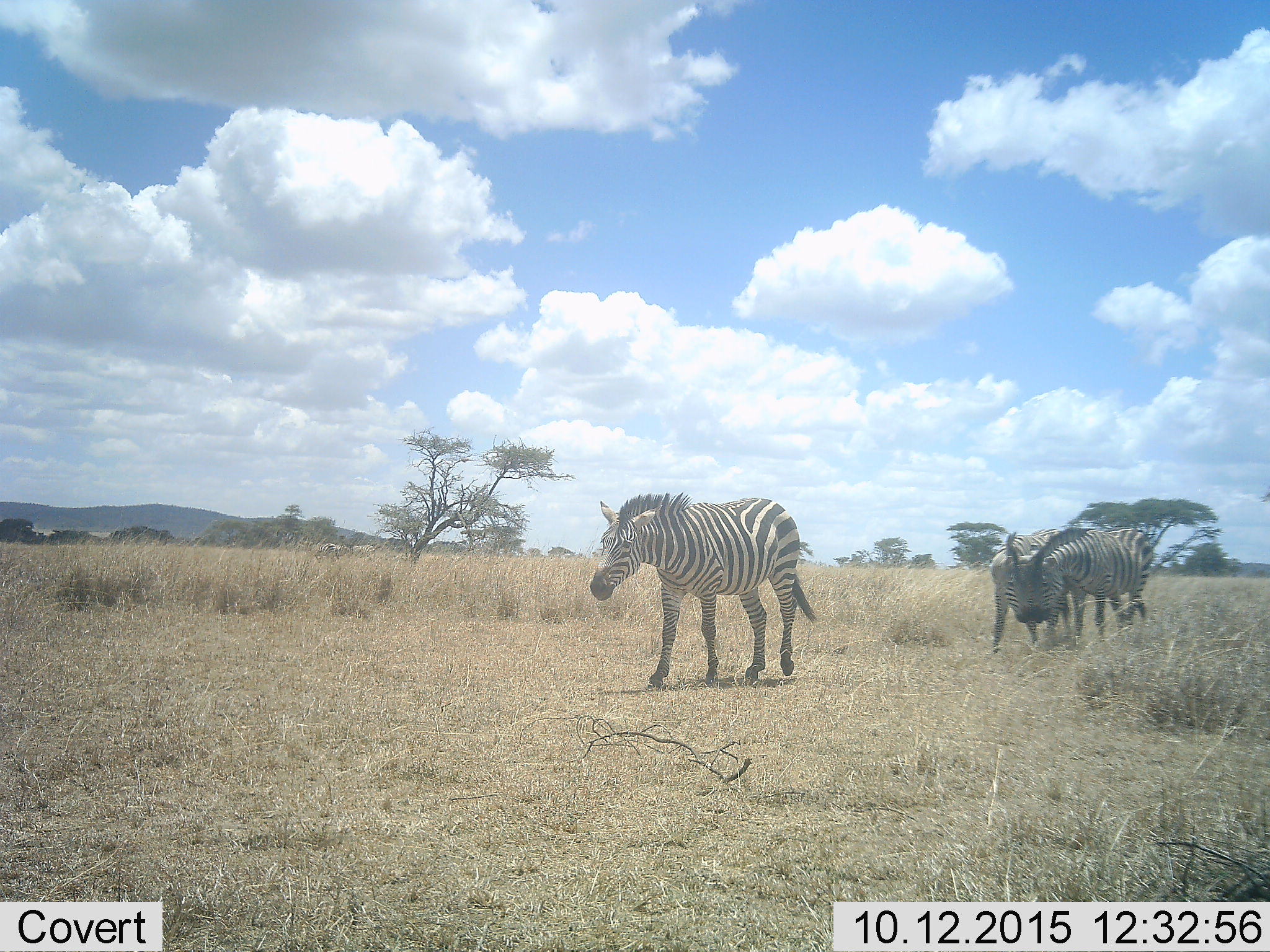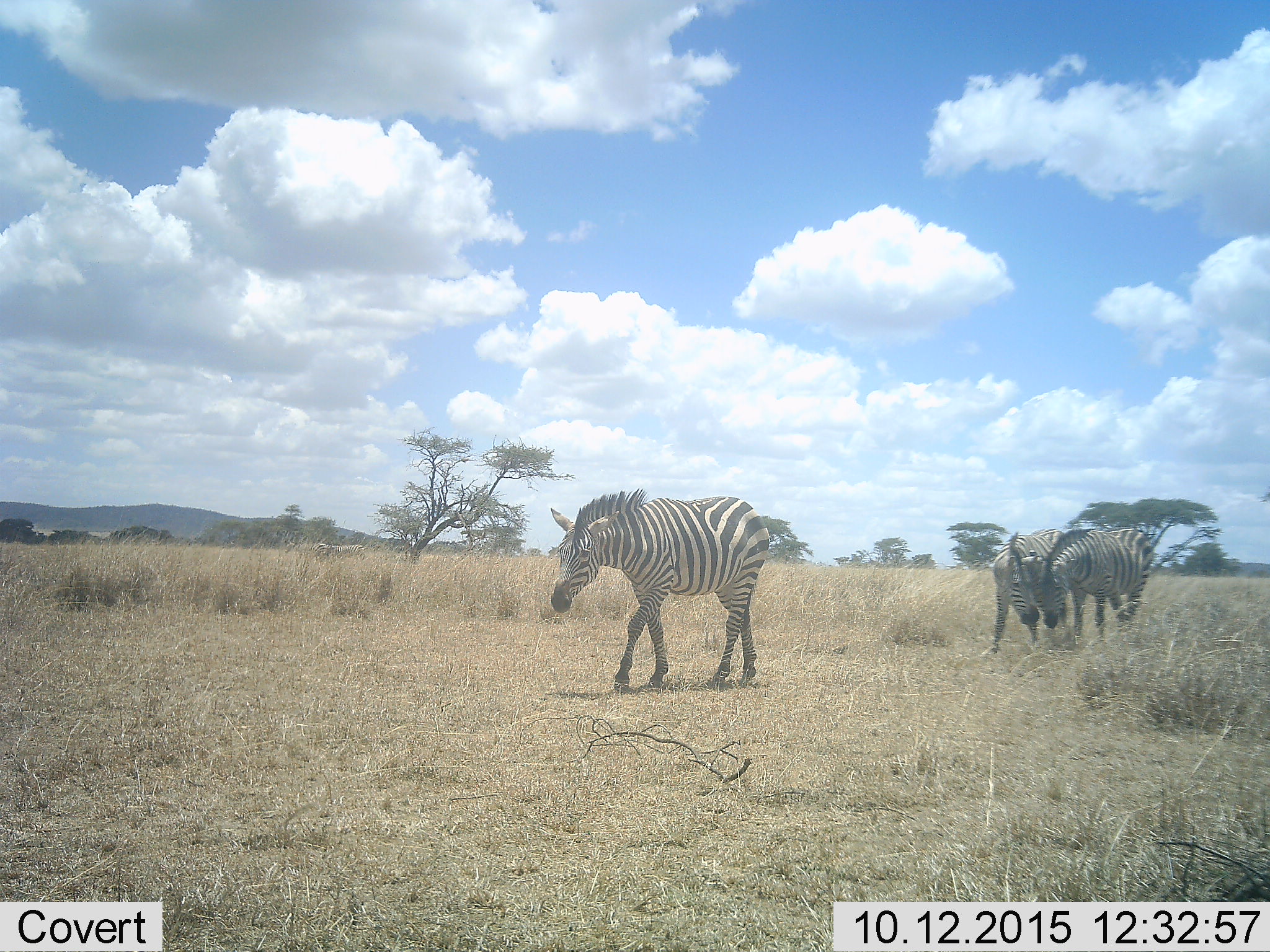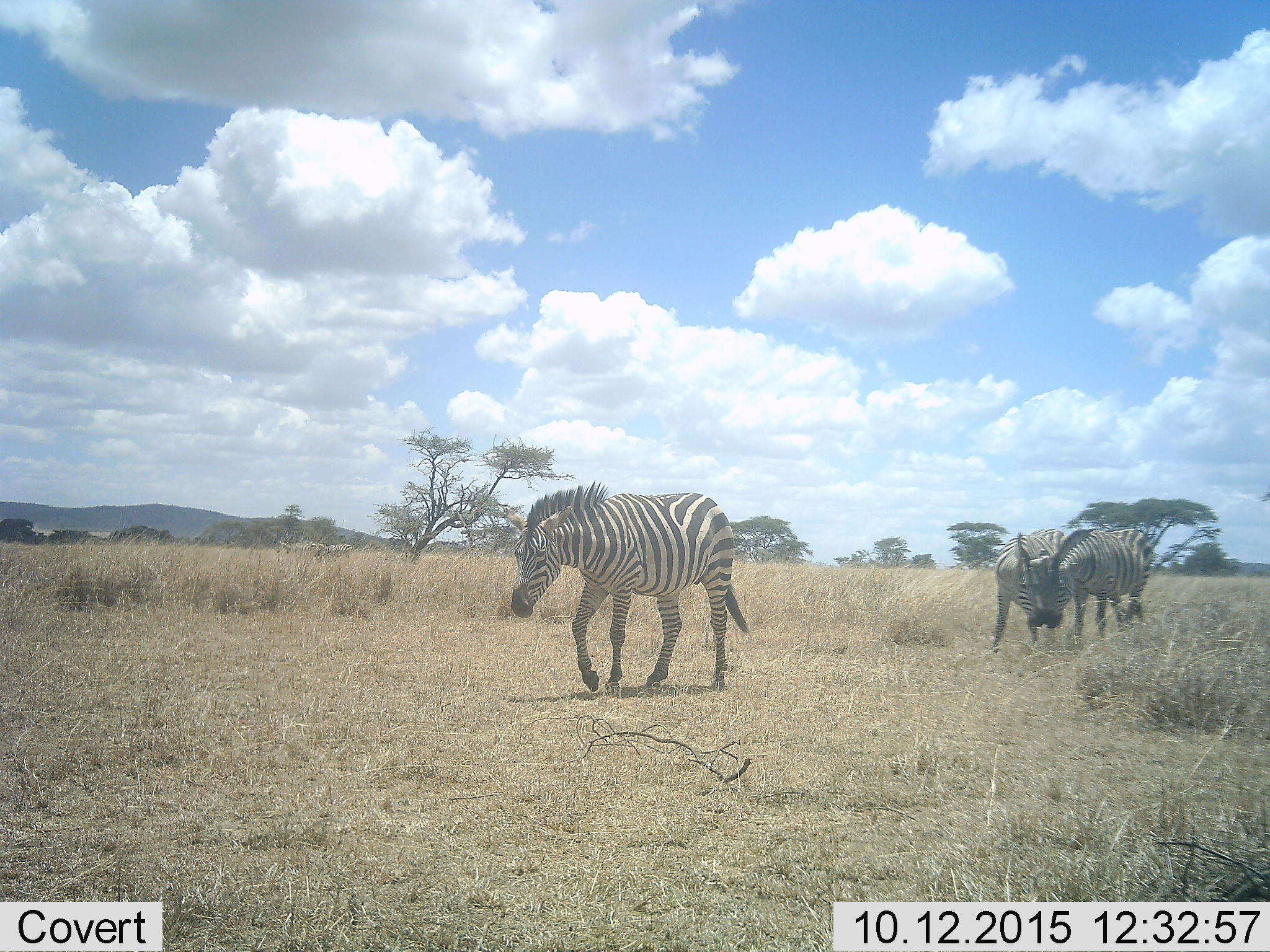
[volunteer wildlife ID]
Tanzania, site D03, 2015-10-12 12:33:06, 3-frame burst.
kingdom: Animalia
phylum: Chordata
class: Mammalia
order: Perissodactyla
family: Equidae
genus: Equus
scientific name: Equus quagga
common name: plains zebra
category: zebra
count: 3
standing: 61%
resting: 6%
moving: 94%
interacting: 33%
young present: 0%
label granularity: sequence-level